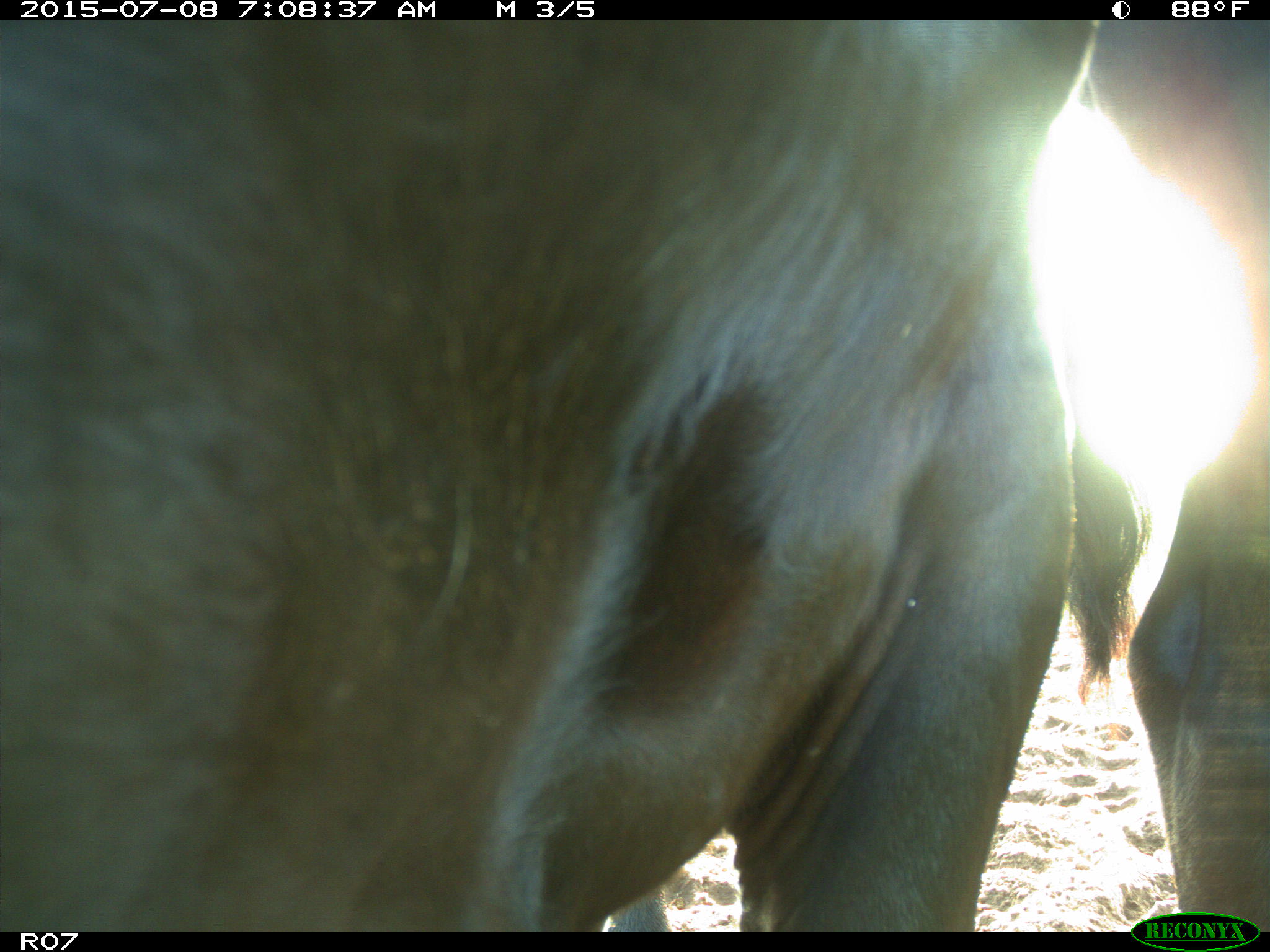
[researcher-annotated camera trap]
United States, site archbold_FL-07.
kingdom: Animalia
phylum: Chordata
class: Mammalia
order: Artiodactyla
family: Bovidae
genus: Bos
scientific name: Bos taurus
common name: domestic cow